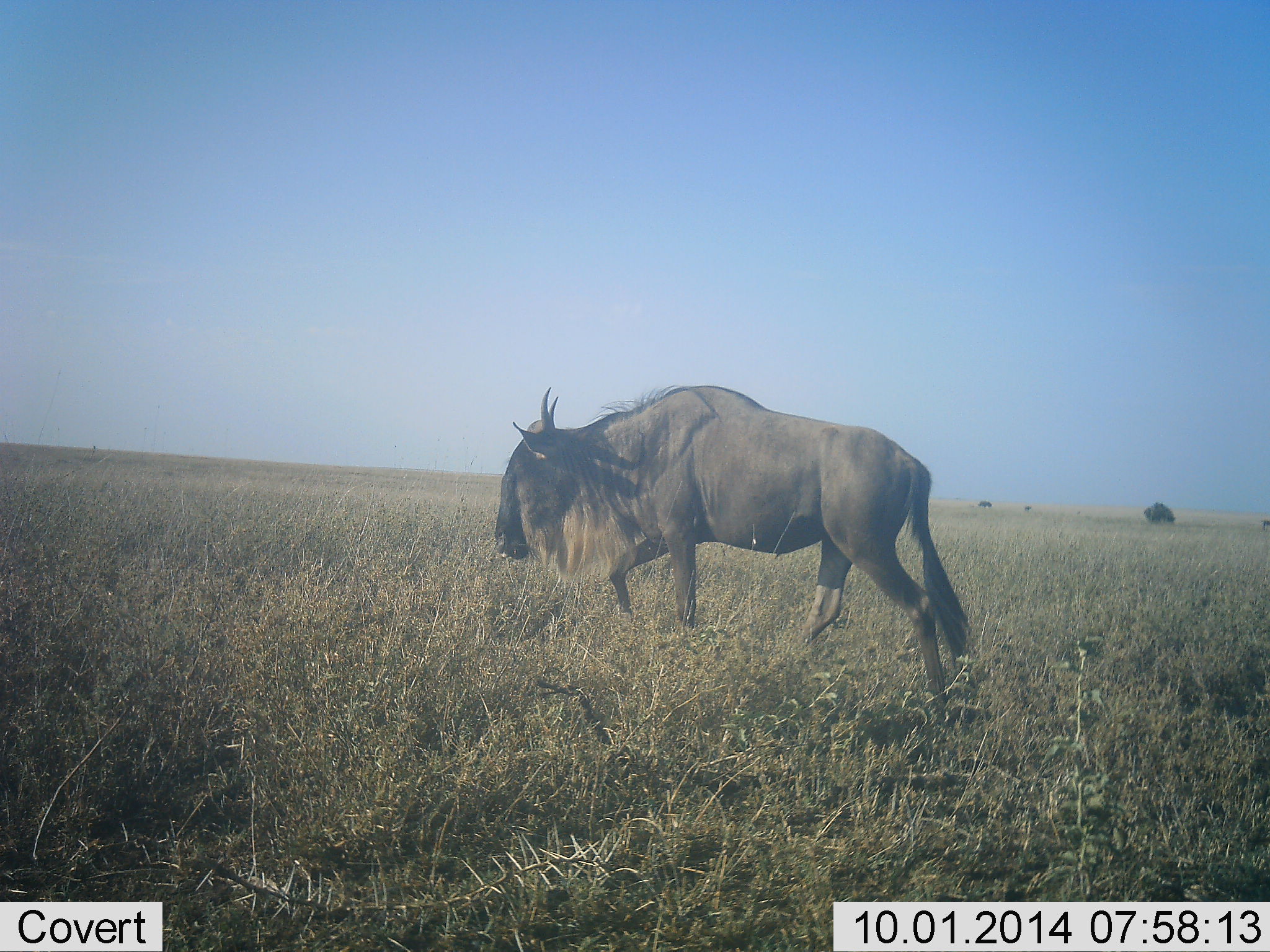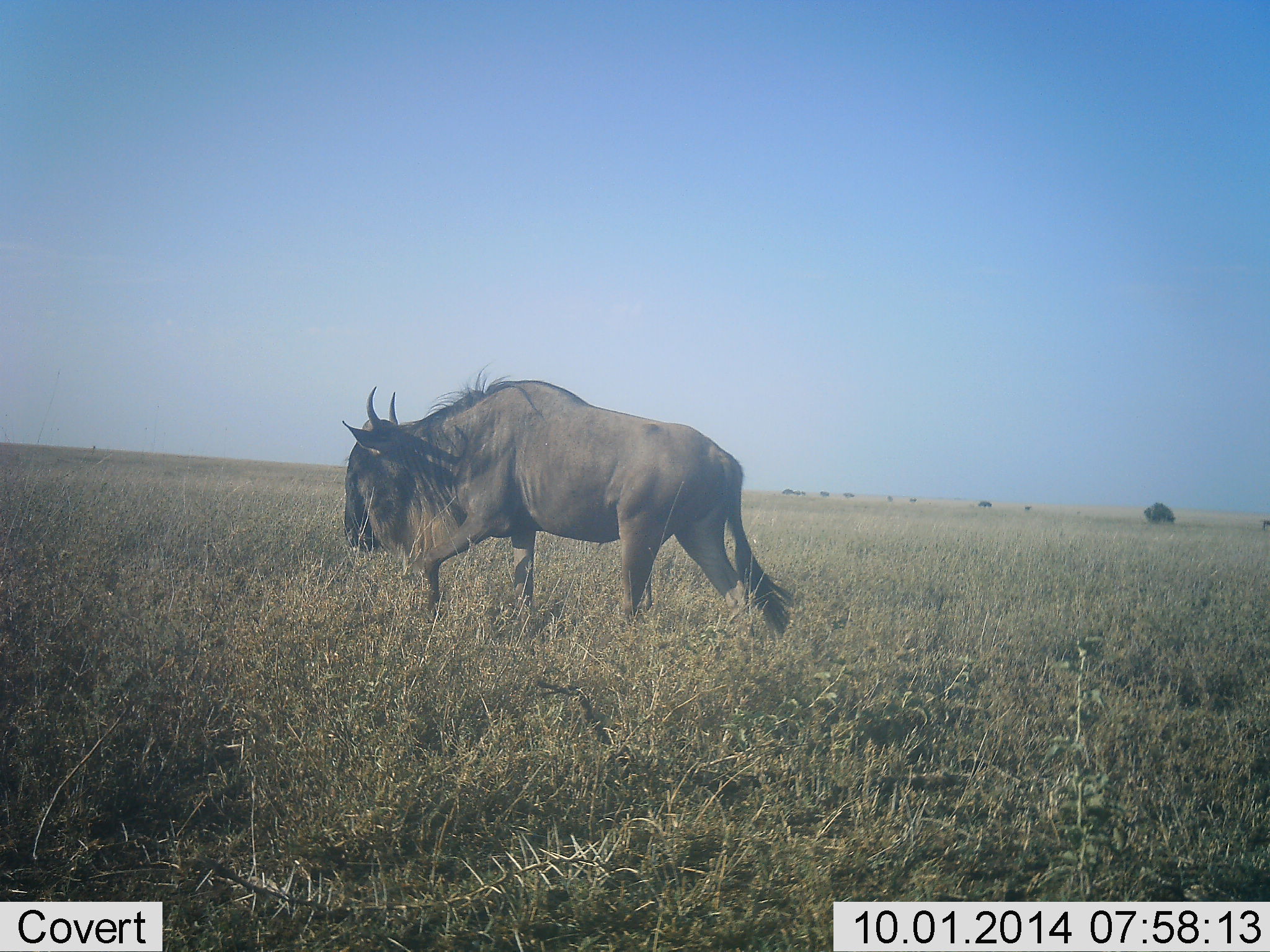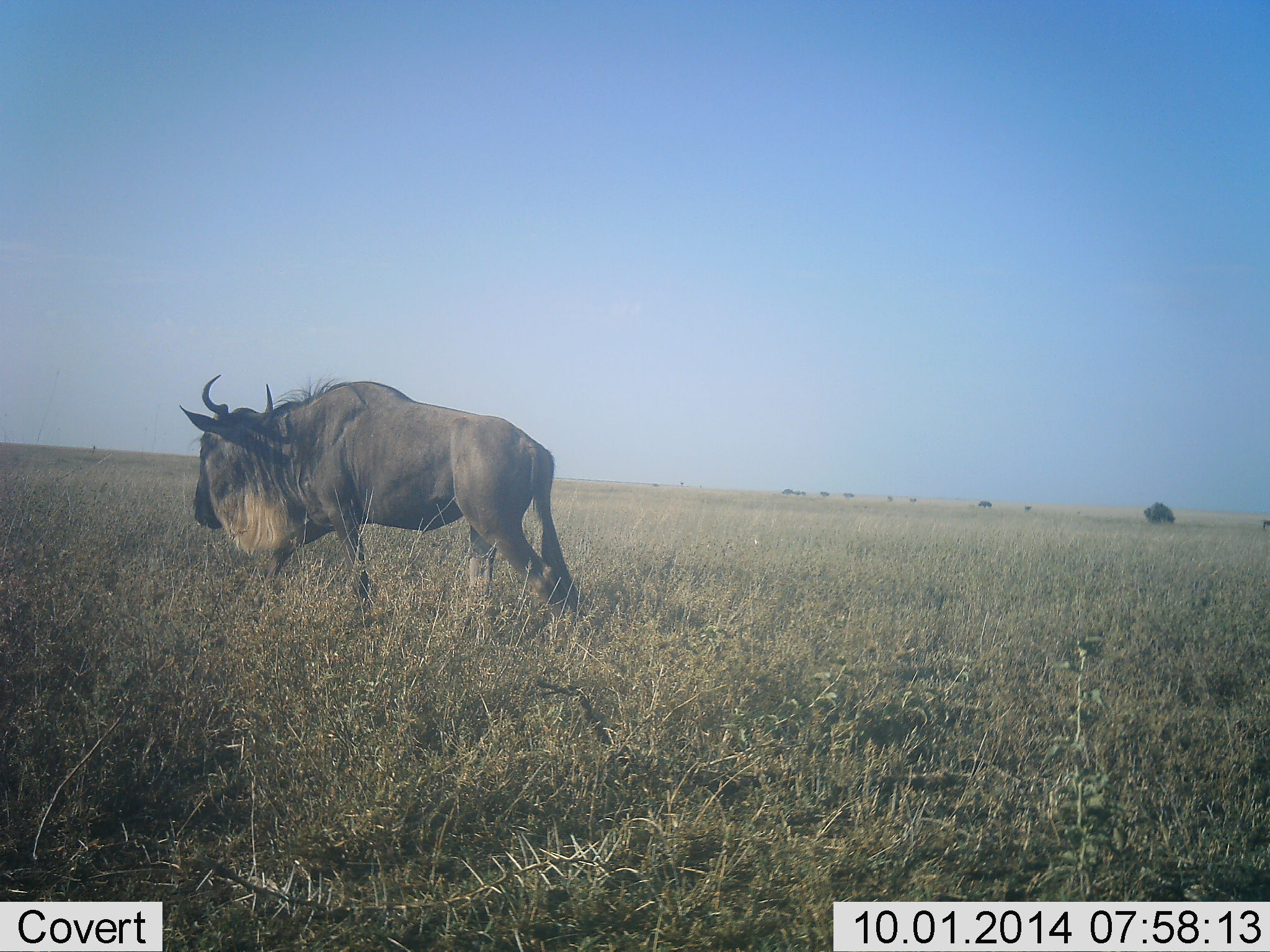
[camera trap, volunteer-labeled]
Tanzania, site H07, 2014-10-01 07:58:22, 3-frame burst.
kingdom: Animalia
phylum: Chordata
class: Mammalia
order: Artiodactyla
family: Bovidae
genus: Connochaetes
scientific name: Connochaetes taurinus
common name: blue wildebeest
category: wildebeest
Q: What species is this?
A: Wildebeest (blue wildebeest) (Connochaetes taurinus).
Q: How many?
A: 1.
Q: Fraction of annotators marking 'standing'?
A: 10%.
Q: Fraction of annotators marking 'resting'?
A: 0%.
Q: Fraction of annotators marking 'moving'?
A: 100%.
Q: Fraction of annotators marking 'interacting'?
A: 0%.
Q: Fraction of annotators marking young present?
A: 0%.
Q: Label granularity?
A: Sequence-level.